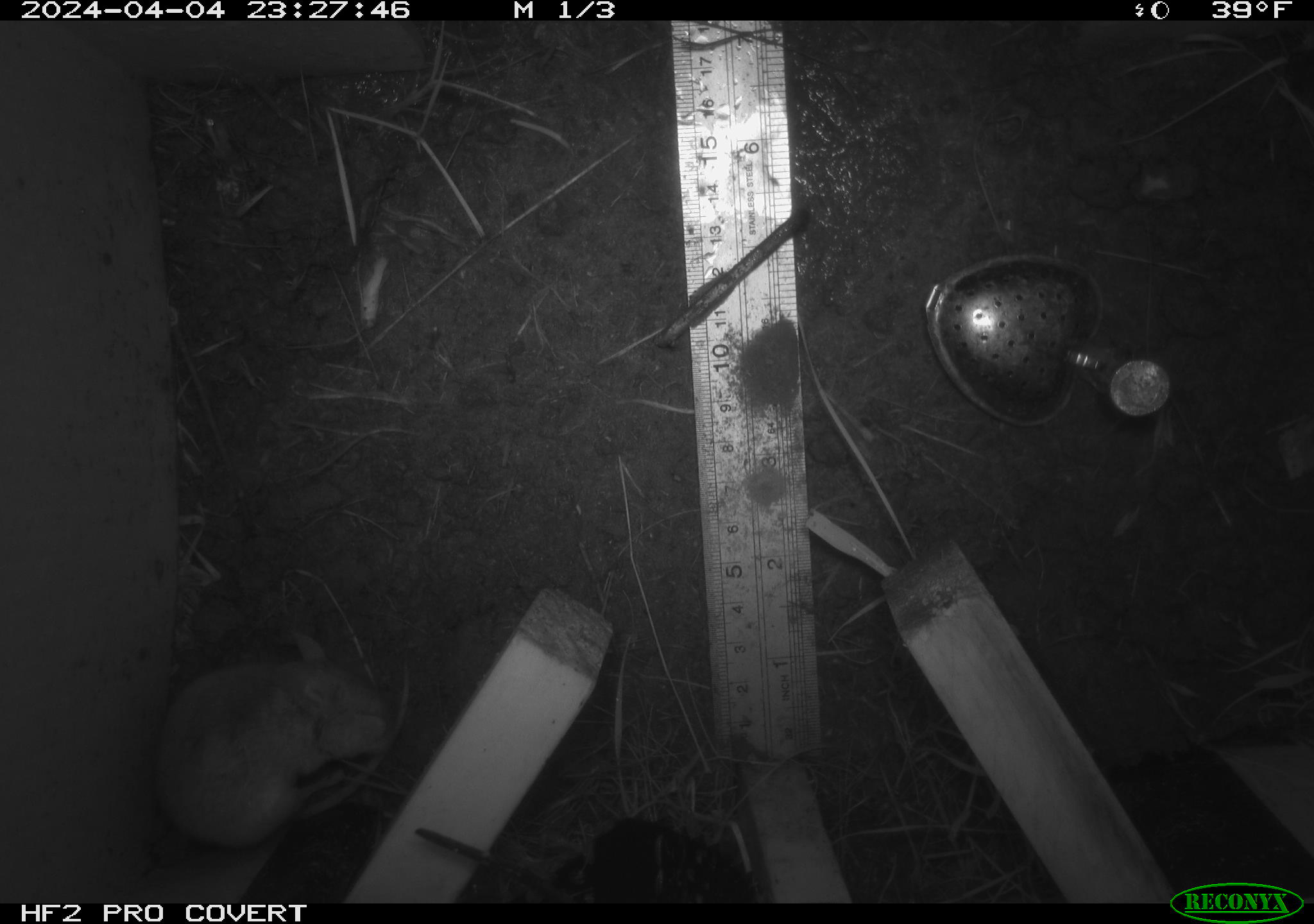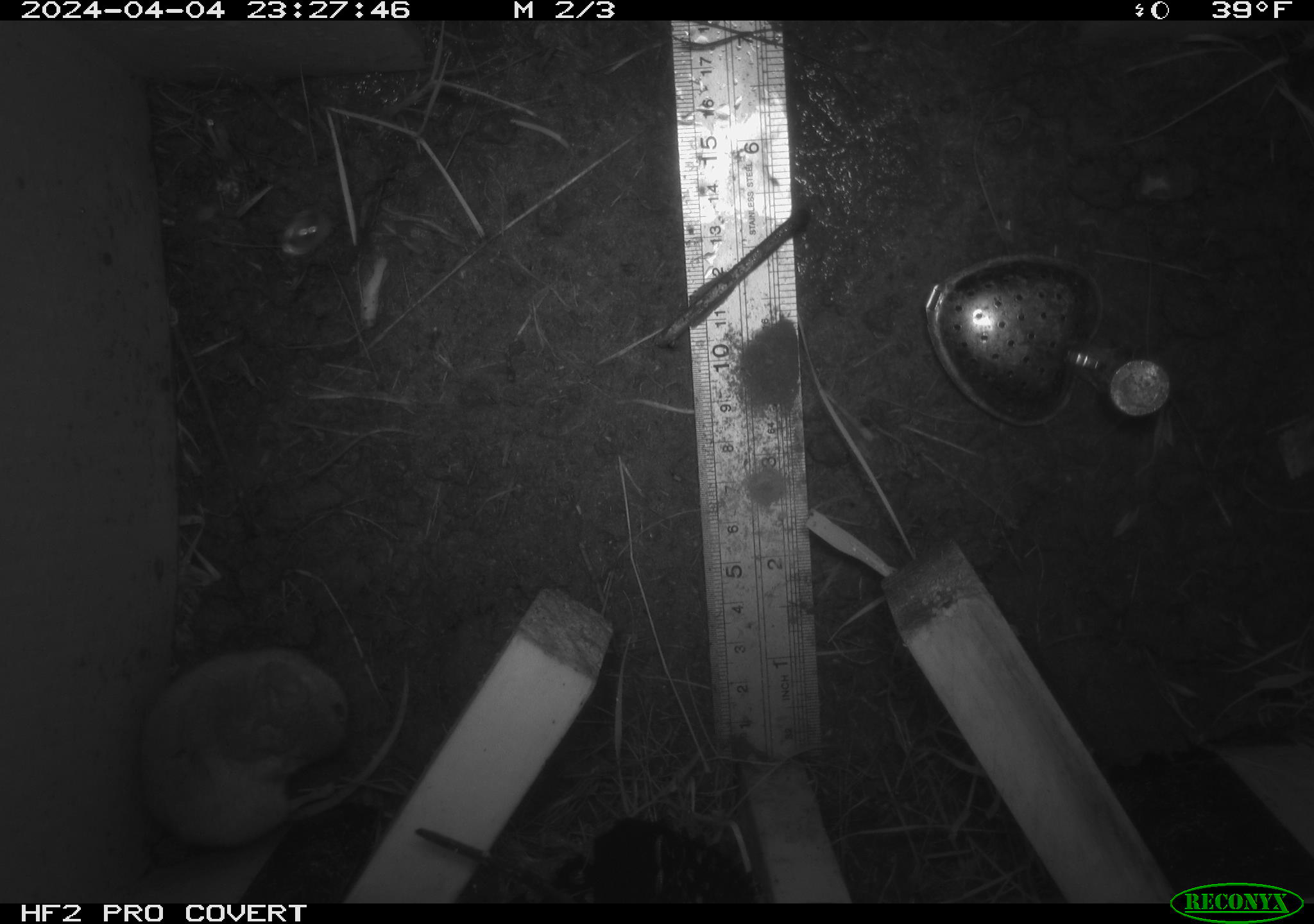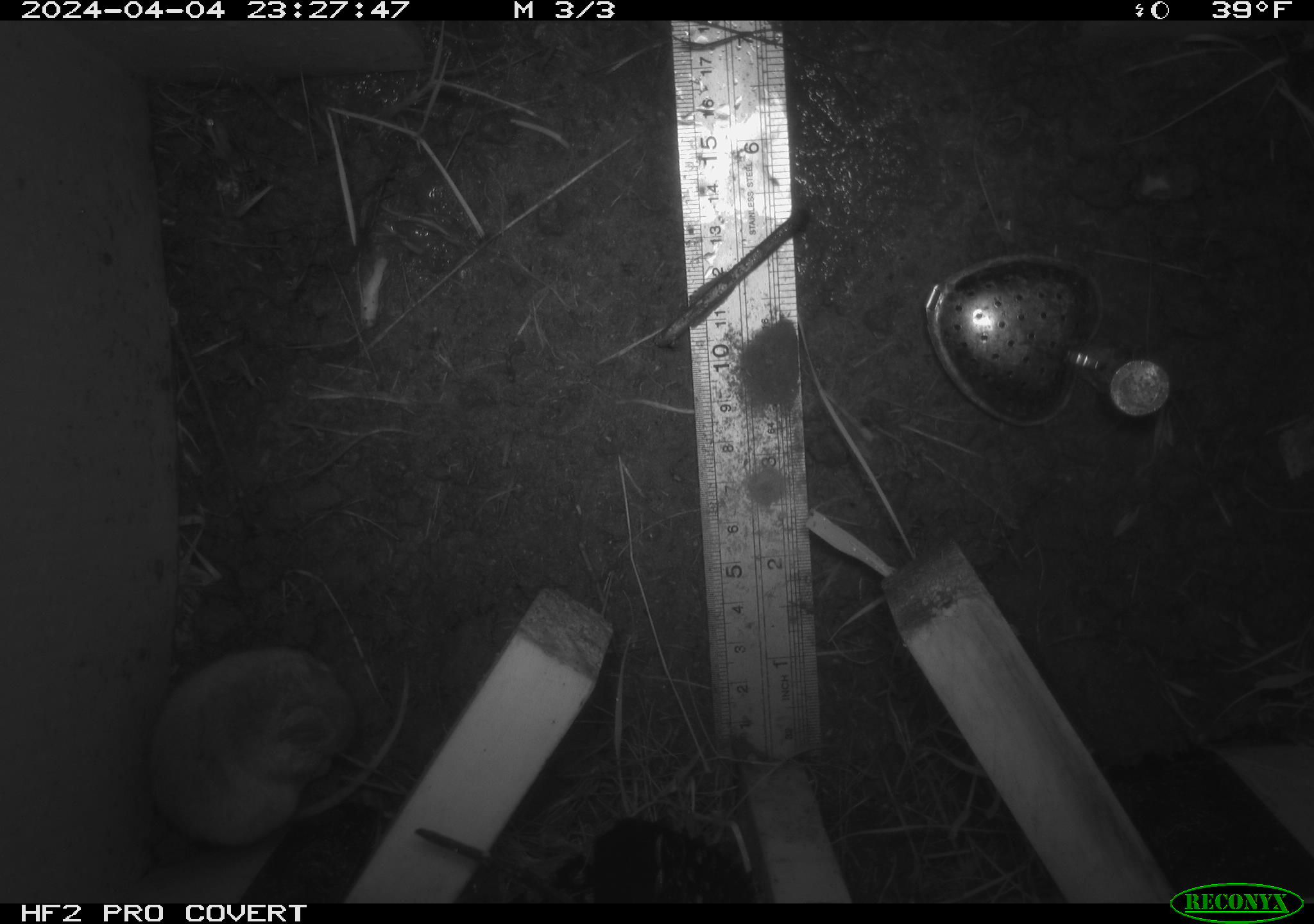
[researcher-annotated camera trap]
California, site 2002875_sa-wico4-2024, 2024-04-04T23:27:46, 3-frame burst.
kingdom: Animalia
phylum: Chordata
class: Mammalia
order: Rodentia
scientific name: Rodentia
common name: rodent